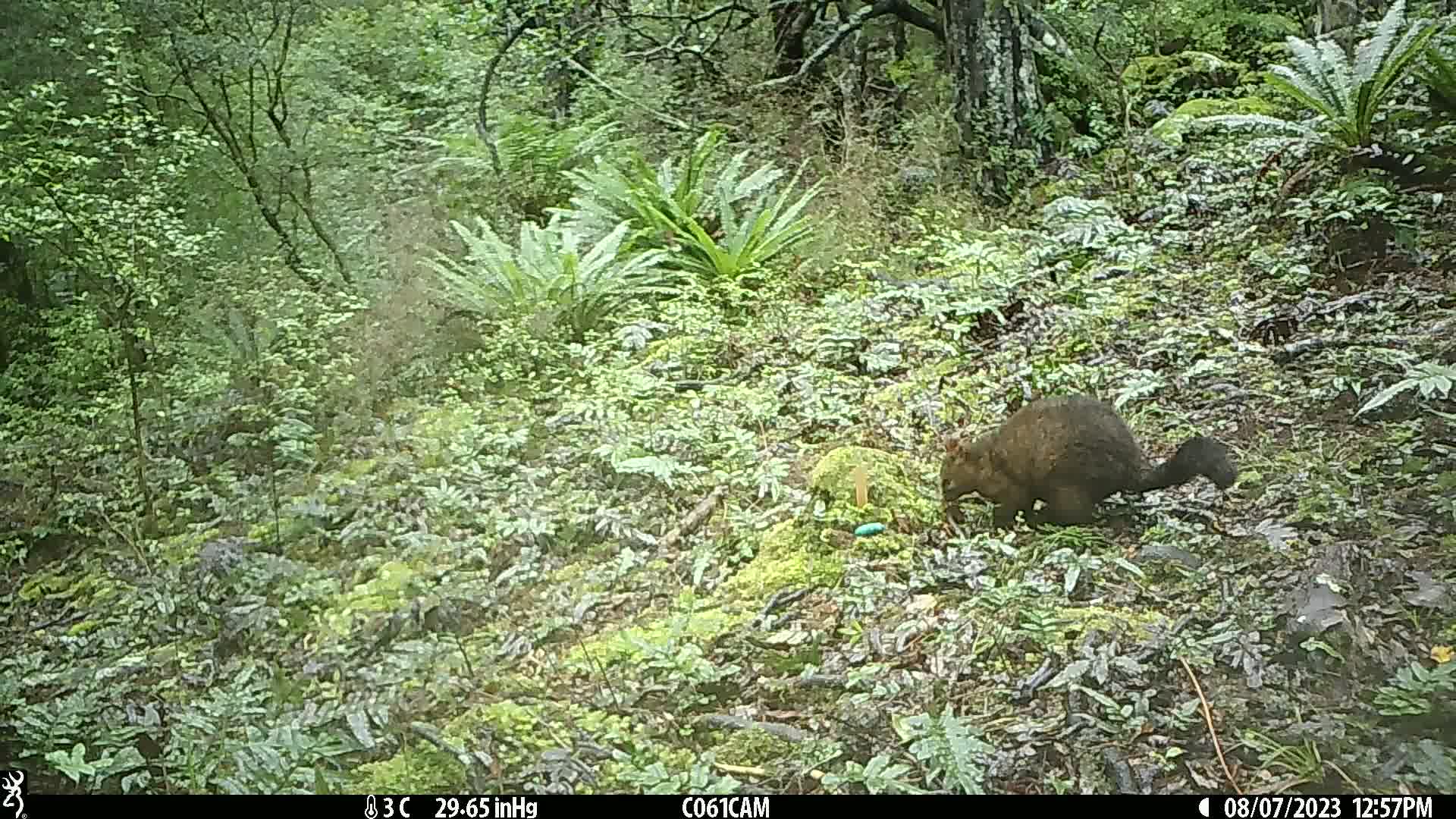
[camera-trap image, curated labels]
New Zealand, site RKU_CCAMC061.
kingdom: Animalia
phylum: Chordata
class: Mammalia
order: Diprotodontia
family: Phalangeridae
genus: Trichosurus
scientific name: Trichosurus vulpecula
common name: common brushtail possum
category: possum